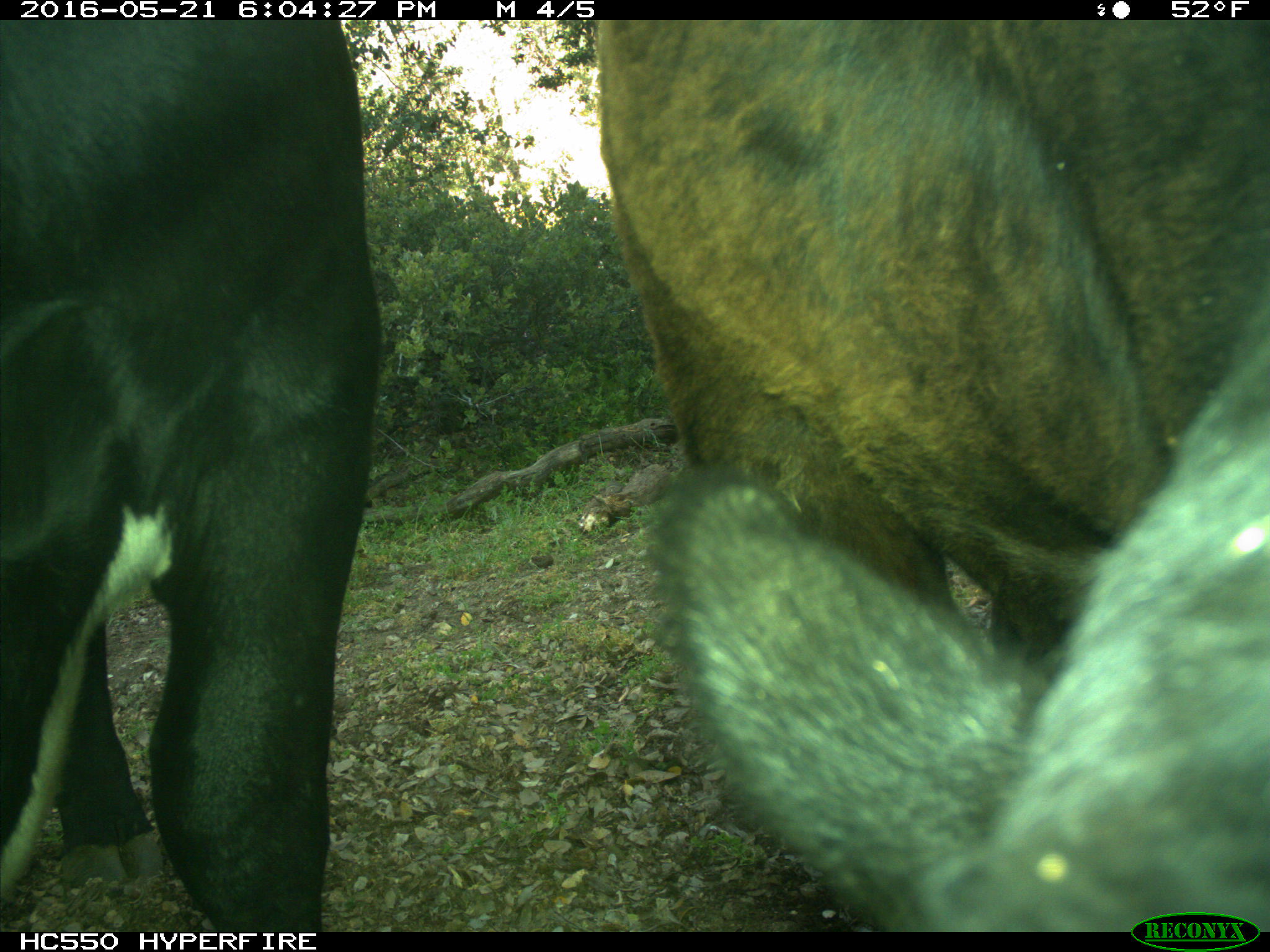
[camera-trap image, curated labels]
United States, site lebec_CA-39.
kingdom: Animalia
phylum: Chordata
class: Mammalia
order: Artiodactyla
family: Bovidae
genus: Bos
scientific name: Bos taurus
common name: domestic cow